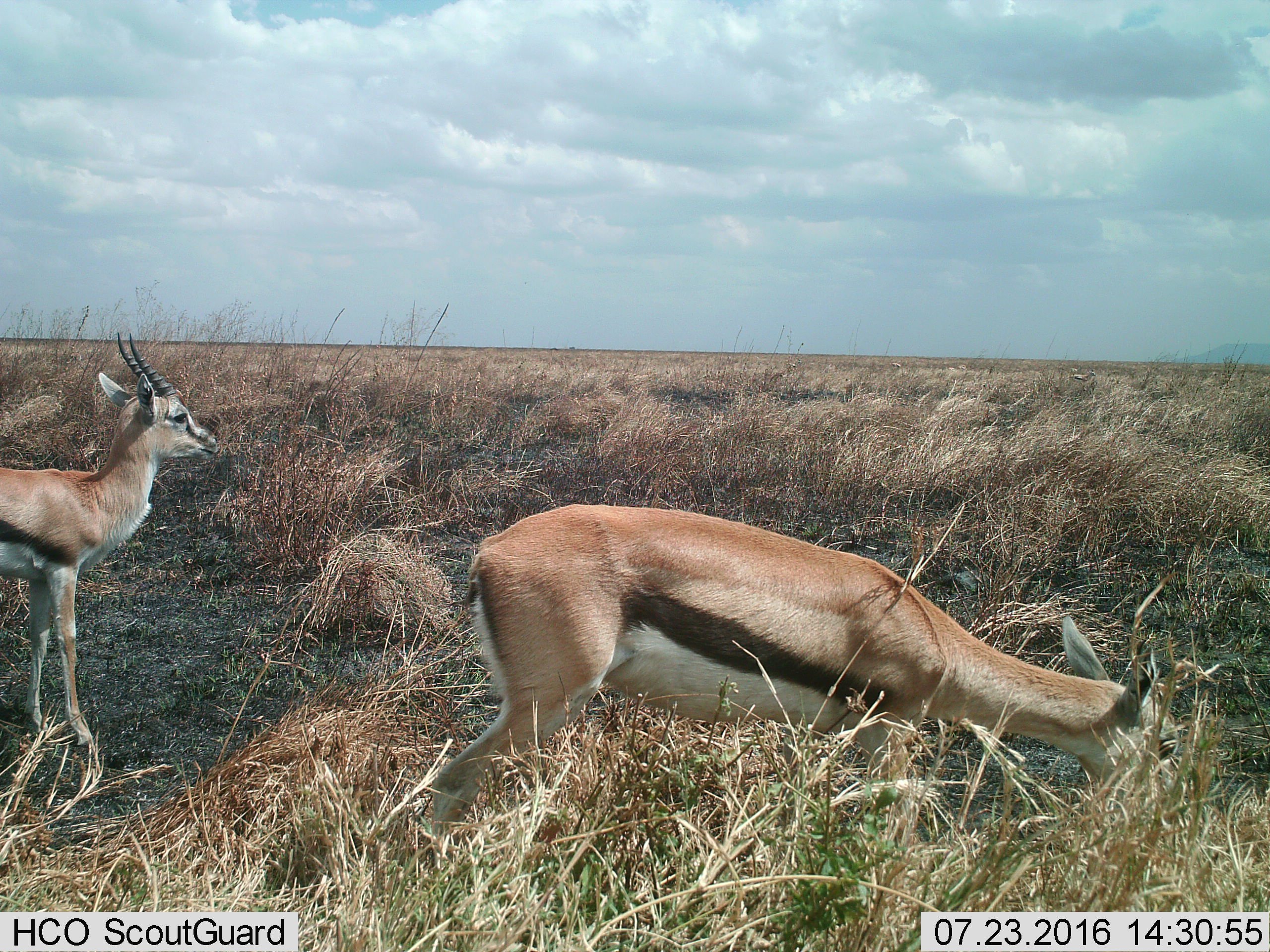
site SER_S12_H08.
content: unidentified animal